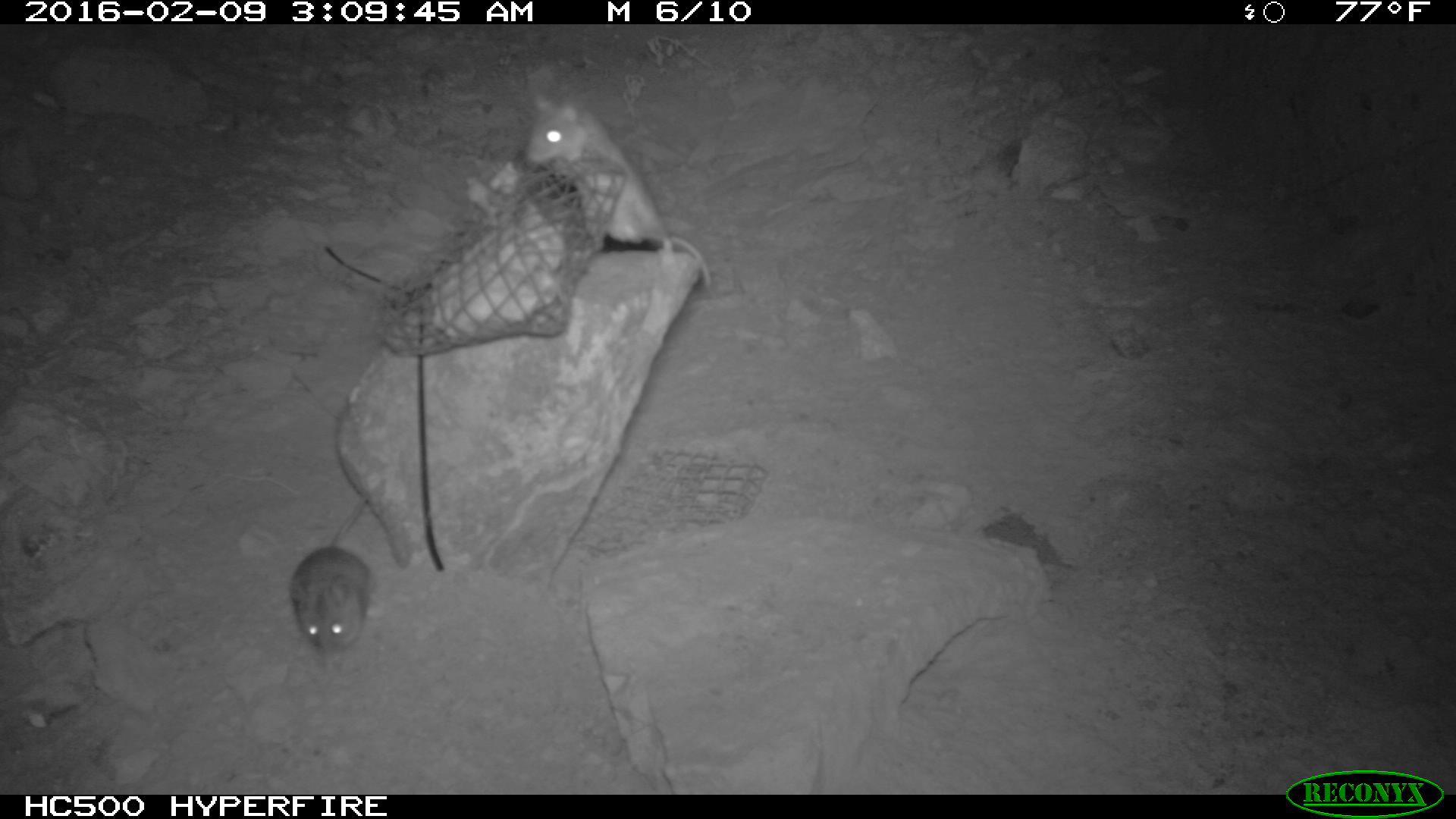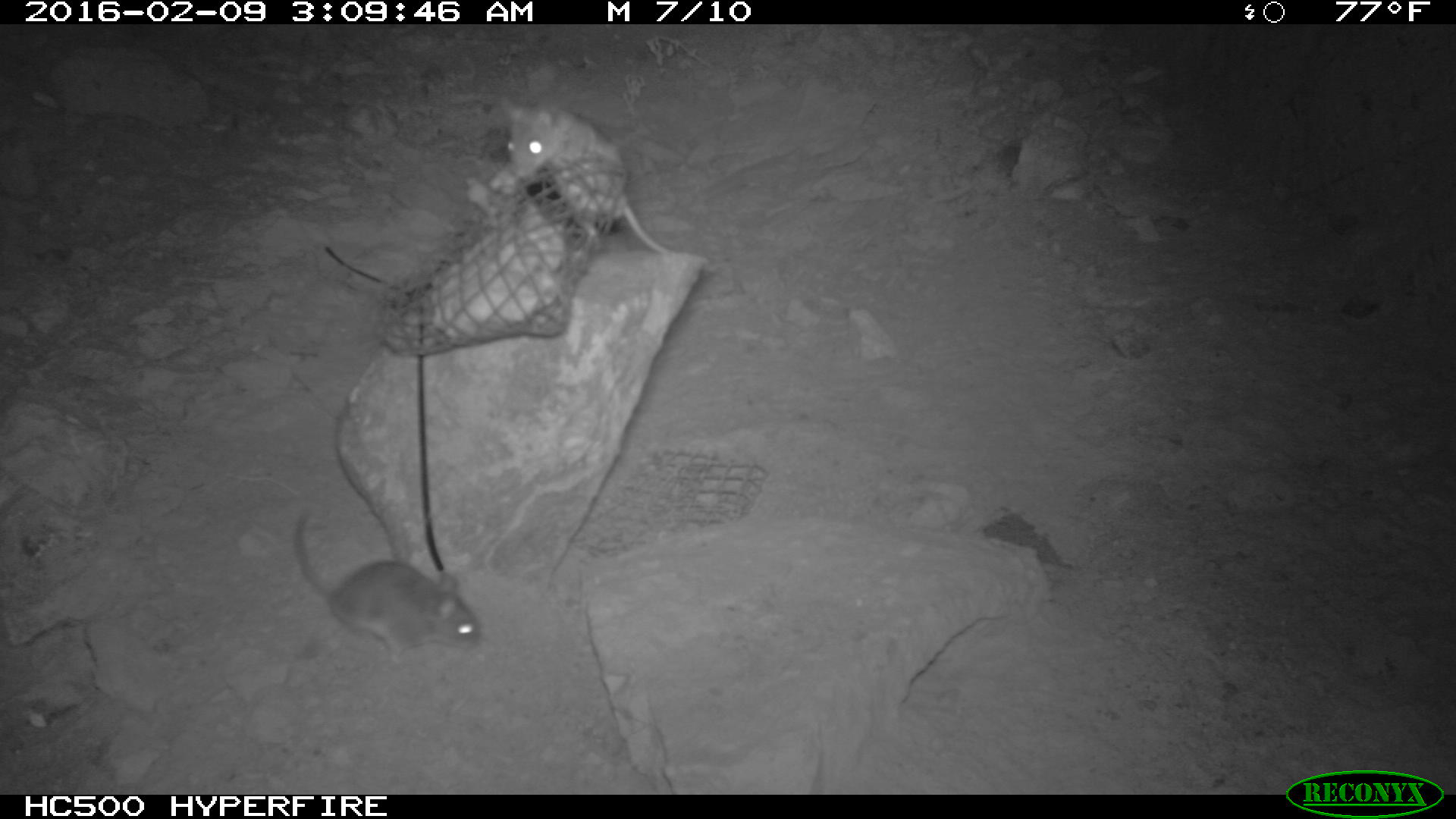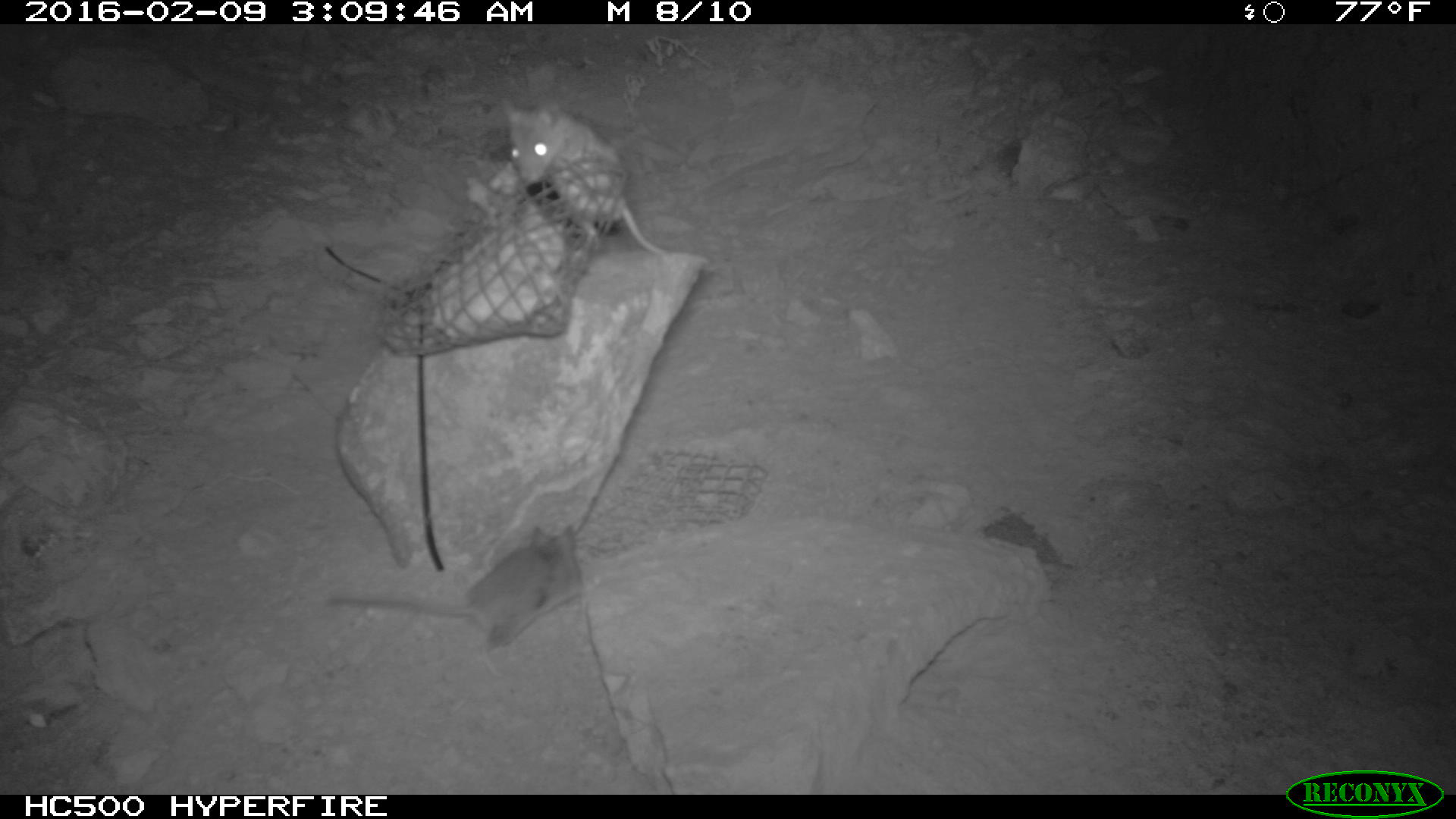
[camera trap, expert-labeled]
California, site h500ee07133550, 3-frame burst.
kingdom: Animalia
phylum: Chordata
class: Mammalia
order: Rodentia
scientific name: Rodentia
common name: rodent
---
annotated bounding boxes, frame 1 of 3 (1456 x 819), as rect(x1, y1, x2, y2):
rodent: rect(526, 92, 711, 288); rect(288, 493, 371, 670)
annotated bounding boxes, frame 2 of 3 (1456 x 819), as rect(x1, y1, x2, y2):
rodent: rect(293, 510, 491, 663)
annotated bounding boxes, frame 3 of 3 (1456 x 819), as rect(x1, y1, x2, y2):
rodent: rect(330, 526, 582, 680); rect(501, 96, 667, 255)